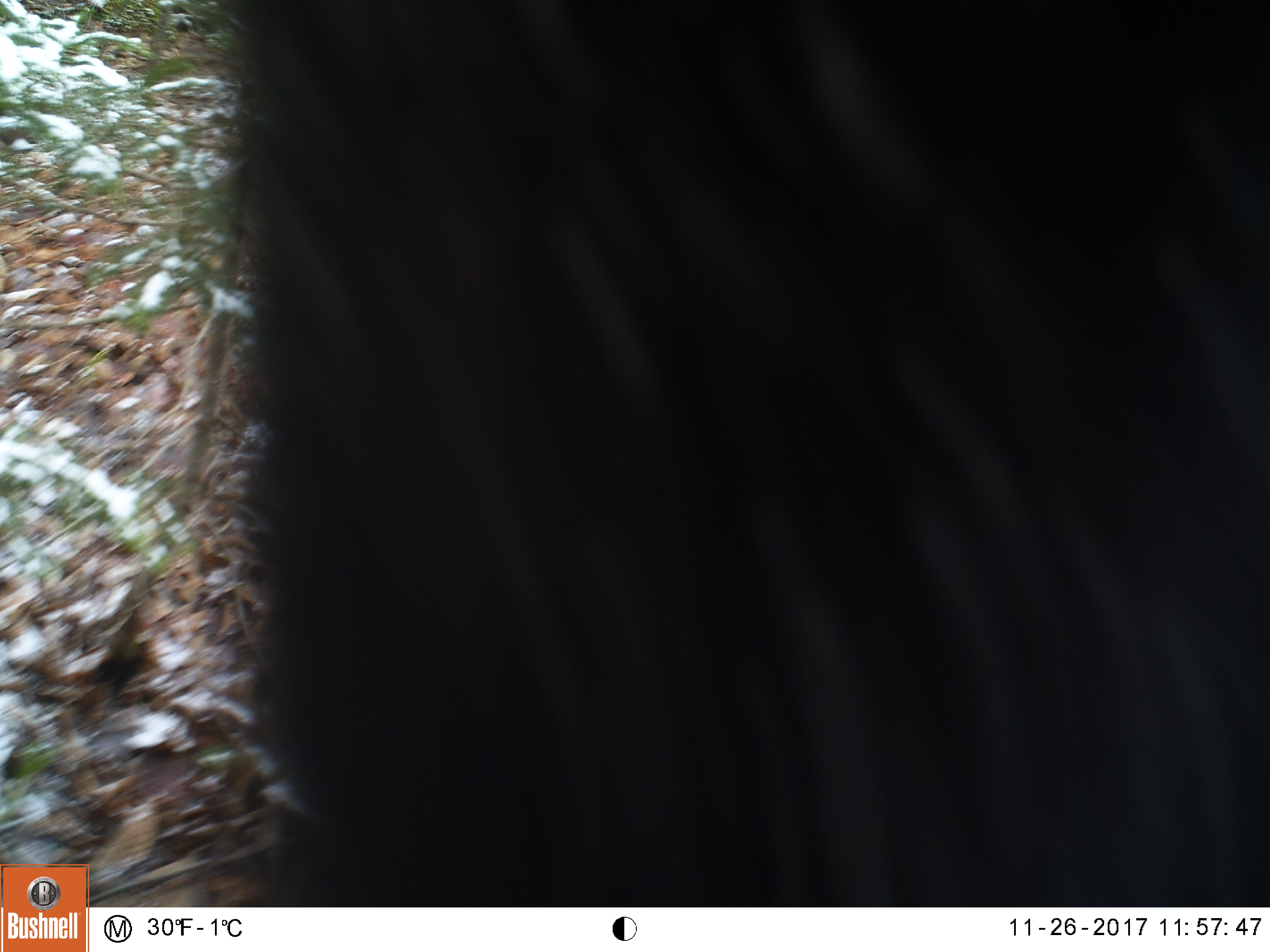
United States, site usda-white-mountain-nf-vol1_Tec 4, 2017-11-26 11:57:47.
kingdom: Animalia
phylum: Chordata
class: Mammalia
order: Carnivora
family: Ursidae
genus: Ursus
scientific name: Ursus americanus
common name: black bear